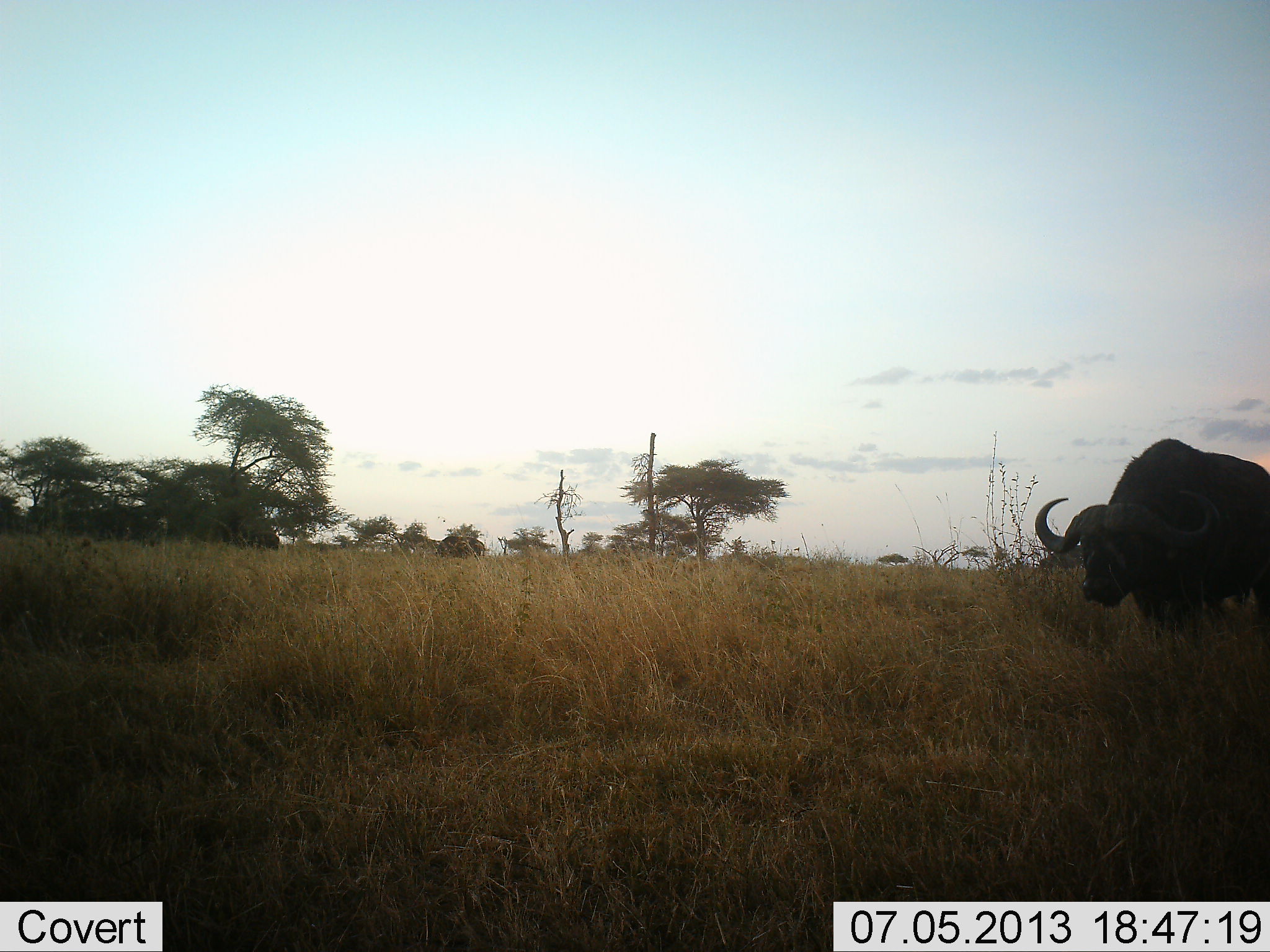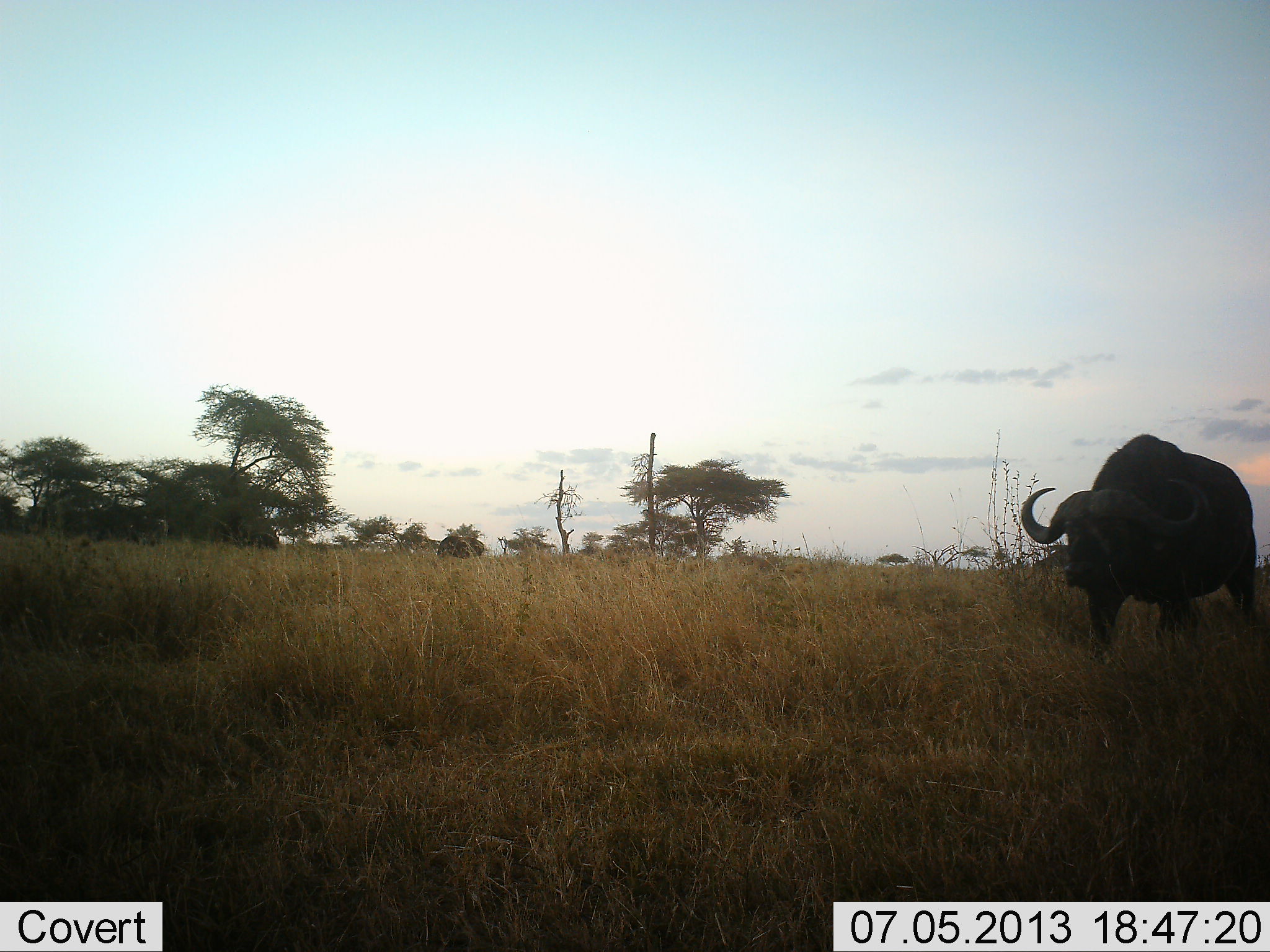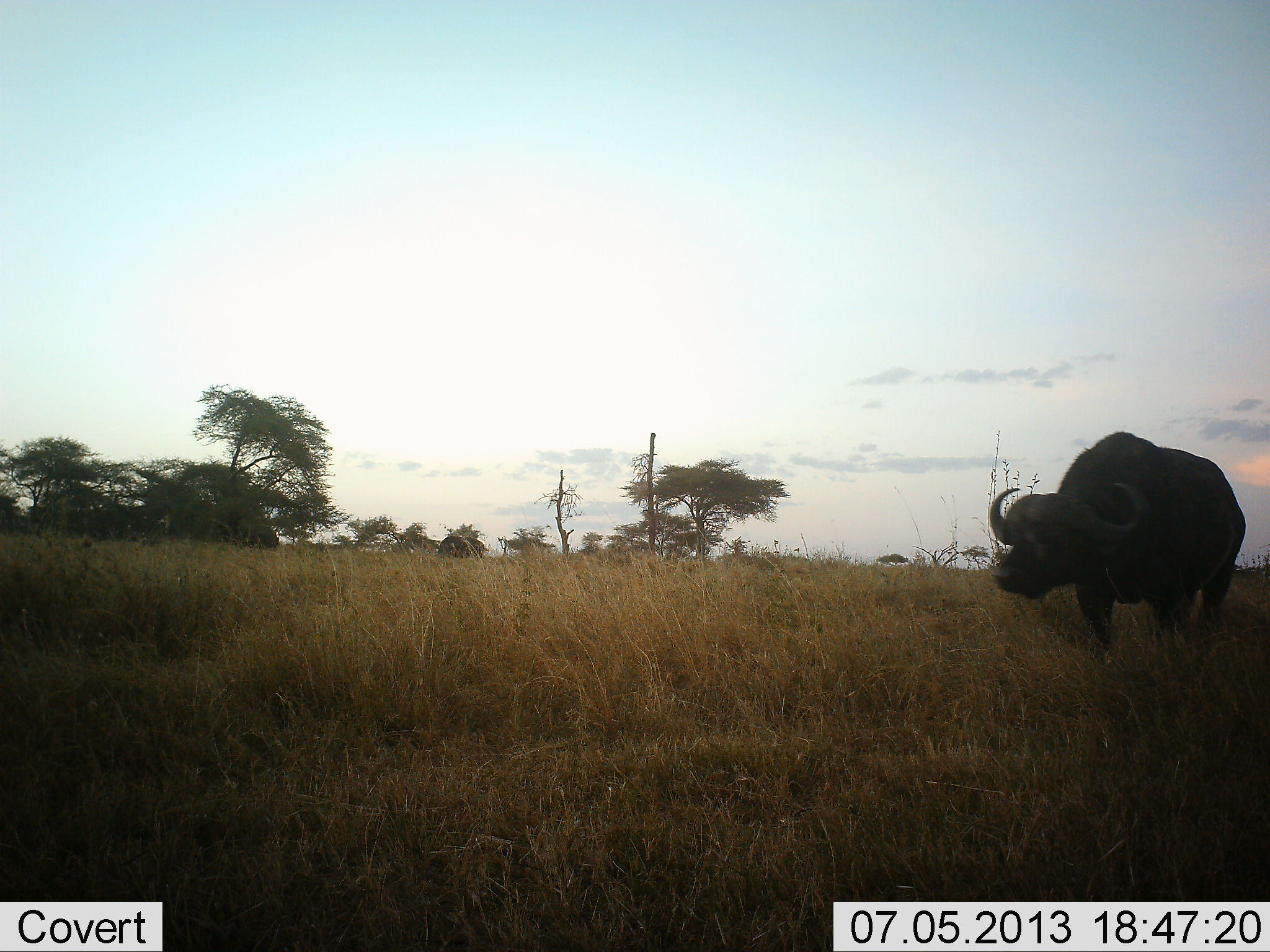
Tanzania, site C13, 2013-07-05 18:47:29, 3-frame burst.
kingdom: Animalia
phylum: Chordata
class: Mammalia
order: Artiodactyla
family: Bovidae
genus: Syncerus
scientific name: Syncerus caffer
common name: cape buffalo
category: buffalo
Buffalo (cape buffalo) (Syncerus caffer), count 1. Behavior (volunteer vote fractions): standing 0%, resting 0%, moving 100%, interacting 0%. Young present (vote fraction): 0%. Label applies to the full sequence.